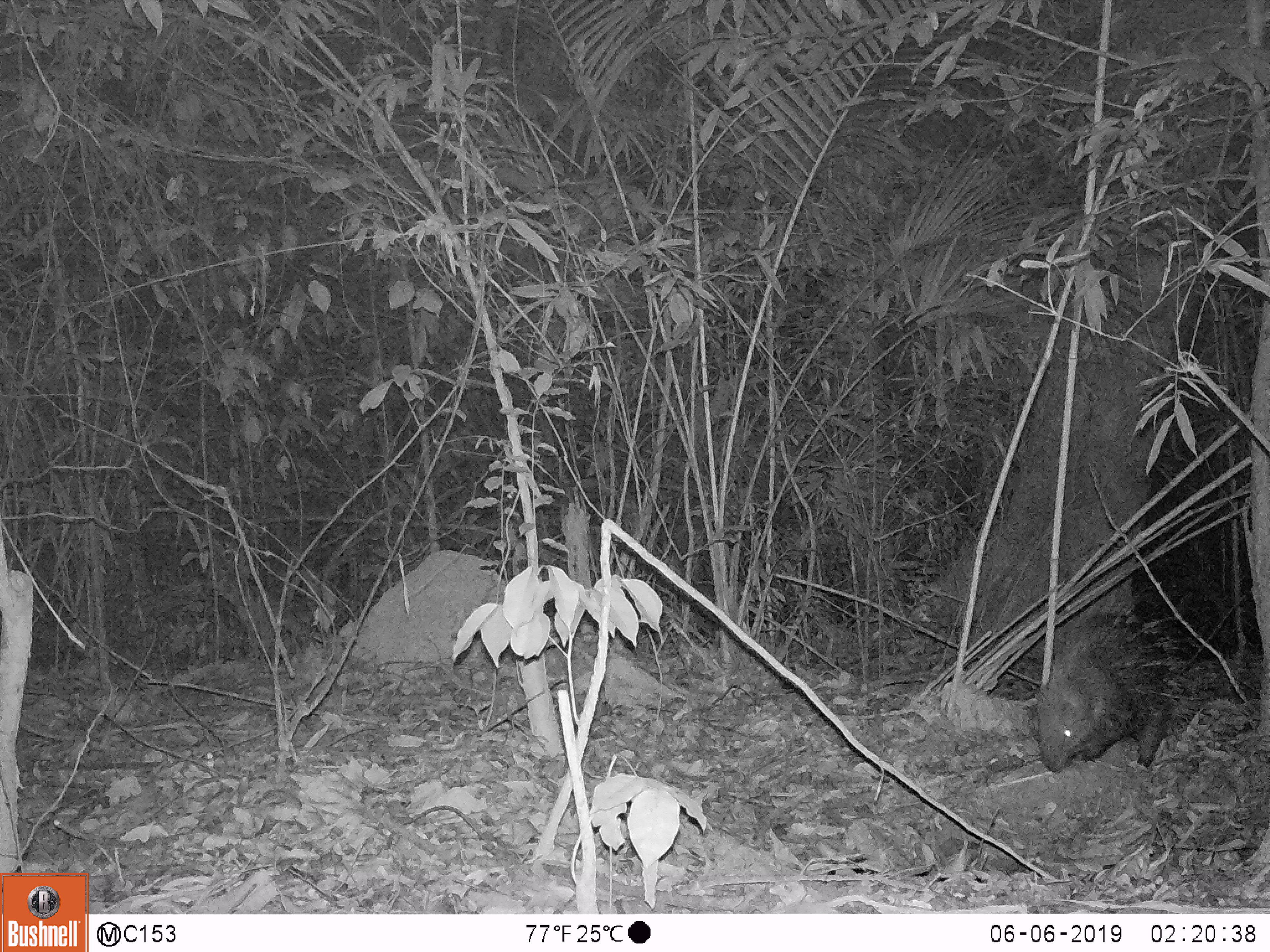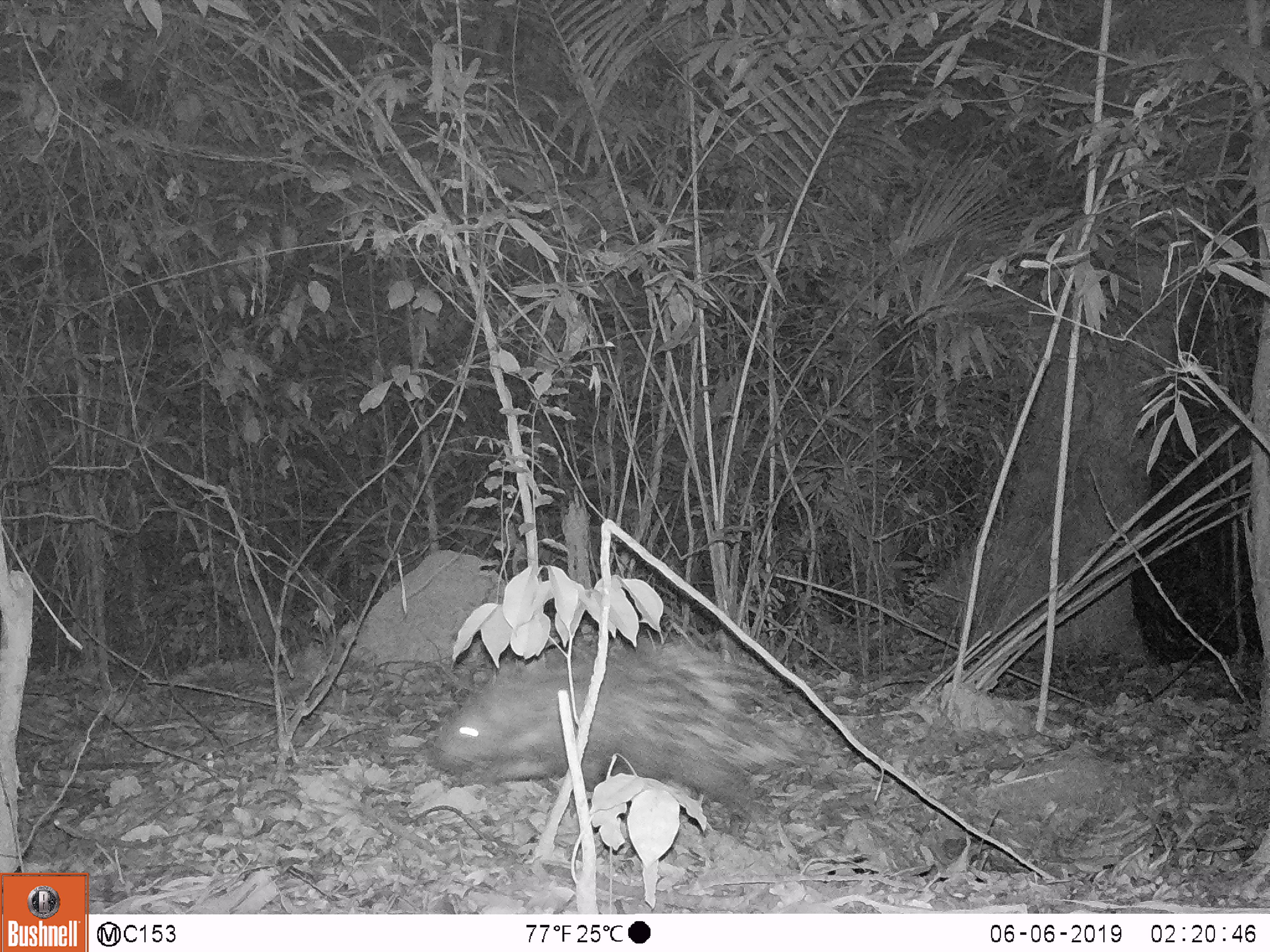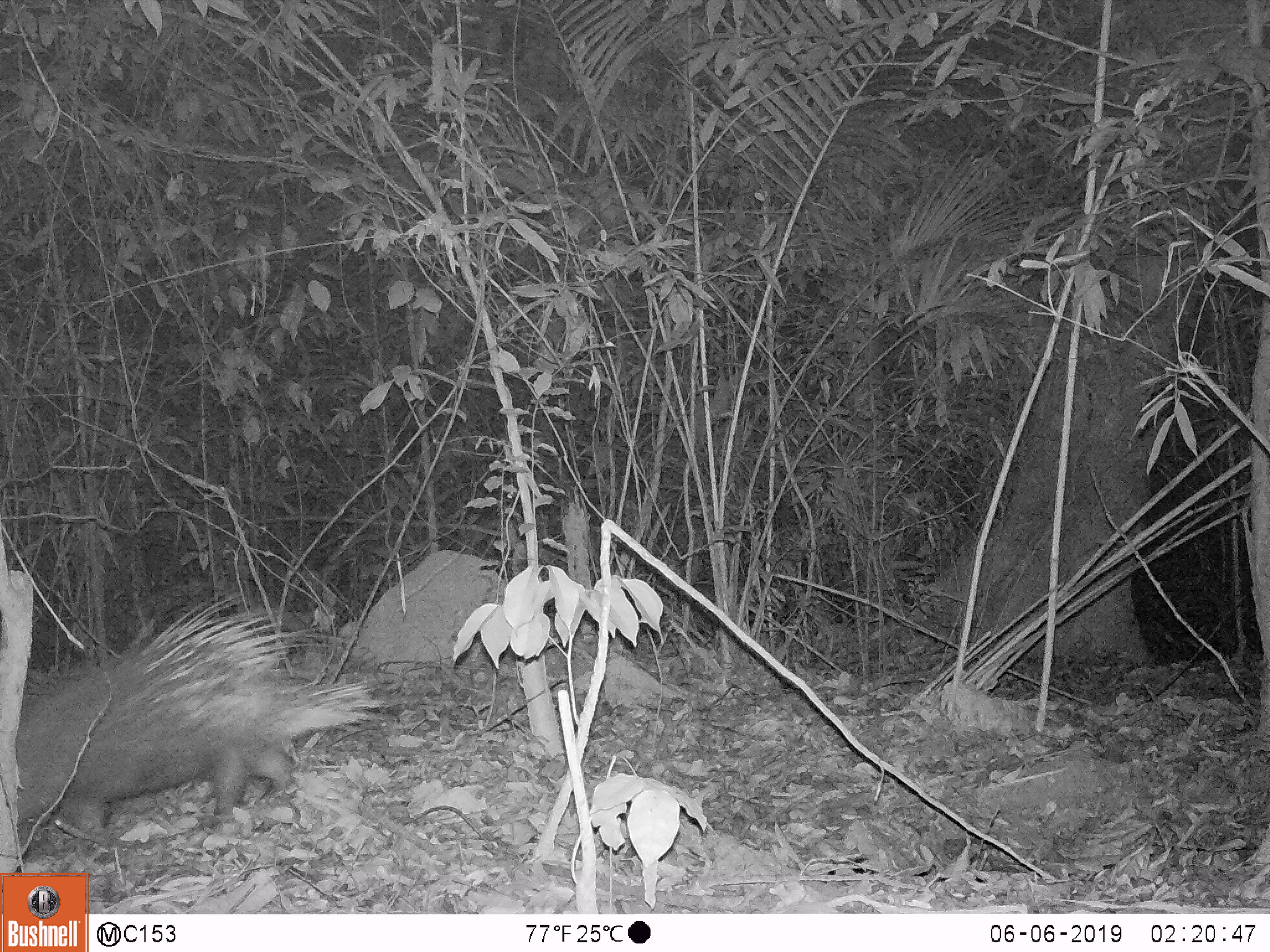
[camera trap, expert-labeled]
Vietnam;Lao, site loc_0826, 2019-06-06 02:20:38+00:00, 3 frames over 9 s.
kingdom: Animalia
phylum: Chordata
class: Mammalia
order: Rodentia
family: Hystricidae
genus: Hystrix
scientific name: Hystrix brachyura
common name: malayan porcupine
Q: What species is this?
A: Malayan porcupine (Hystrix brachyura).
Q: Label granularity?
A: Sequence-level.